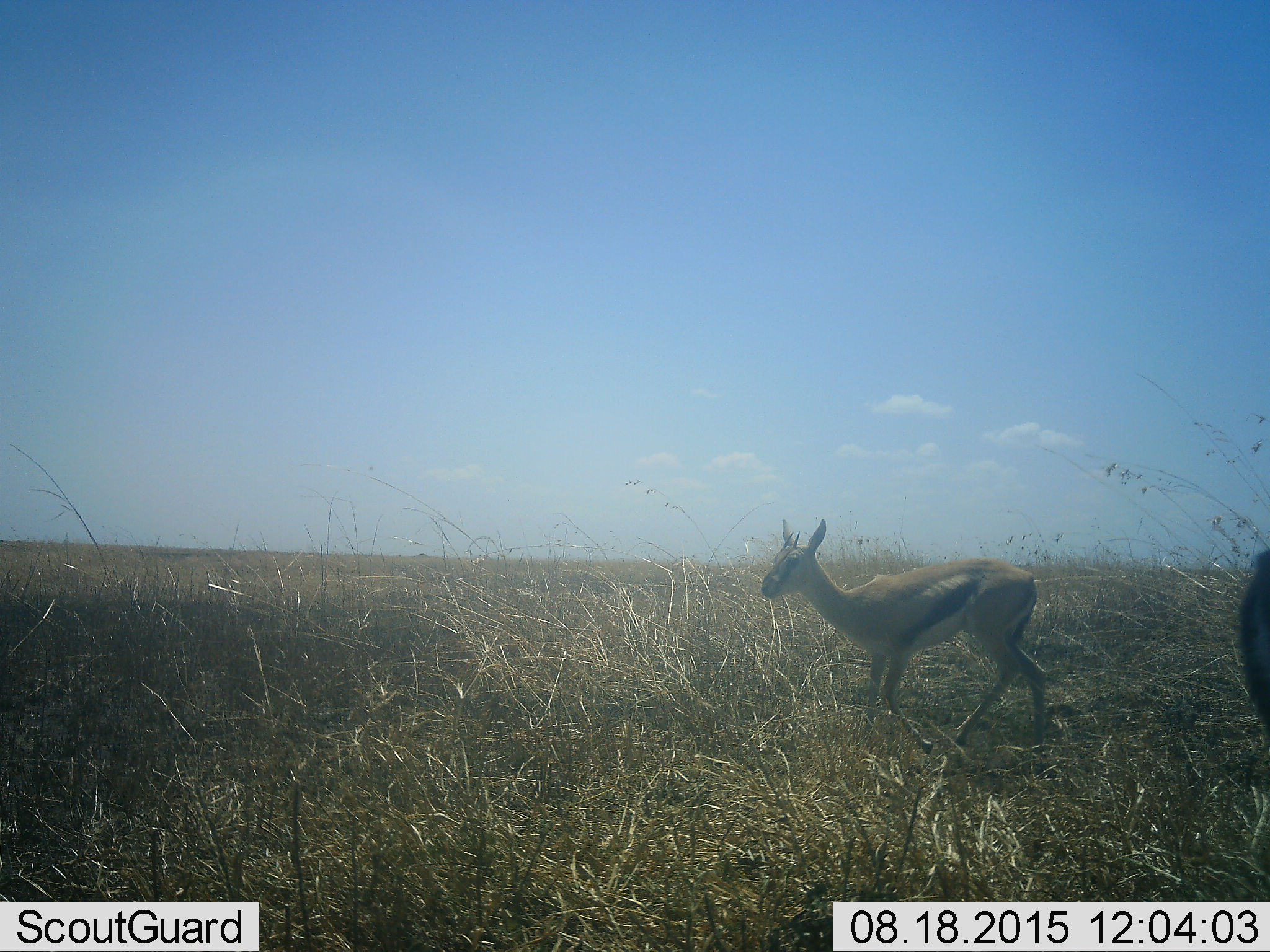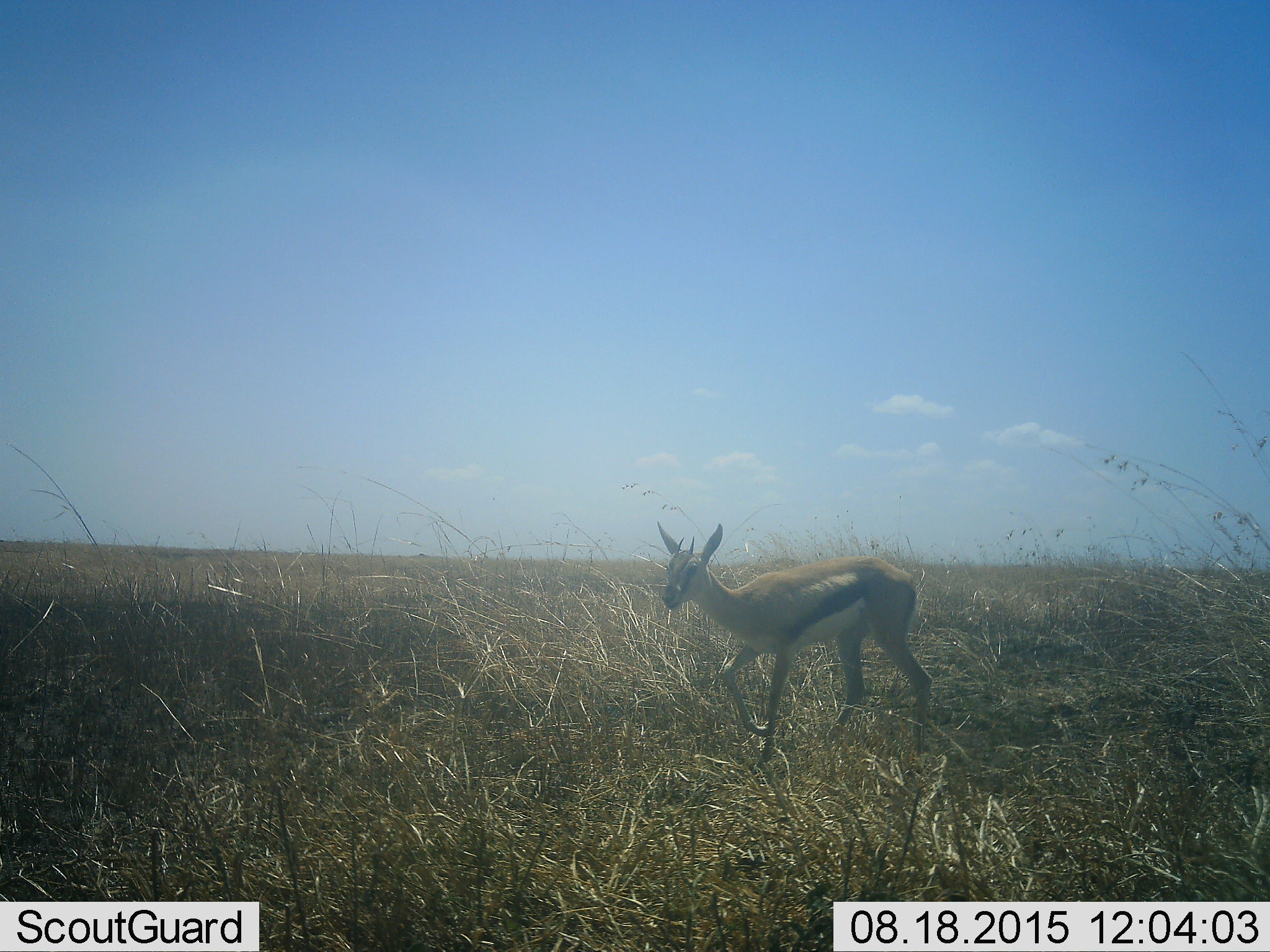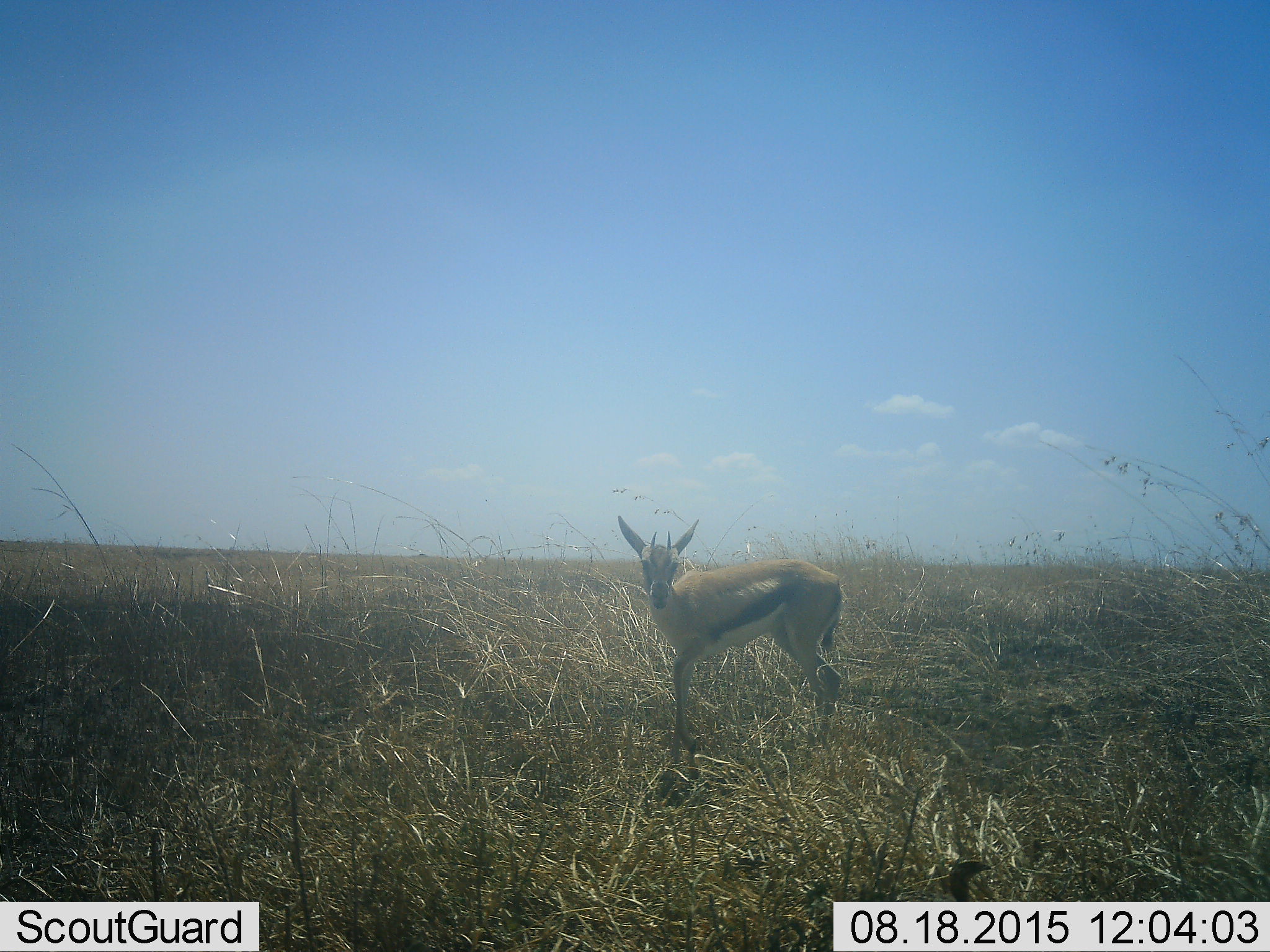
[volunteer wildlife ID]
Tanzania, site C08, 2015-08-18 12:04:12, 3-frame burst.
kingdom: Animalia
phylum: Chordata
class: Mammalia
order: Artiodactyla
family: Bovidae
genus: Eudorcas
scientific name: Eudorcas thomsonii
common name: thomson's gazelle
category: gazellethomsons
Gazellethomsons (thomson's gazelle) (Eudorcas thomsonii), count 2. Behavior (volunteer vote fractions): standing 33%, resting 0%, moving 92%, interacting 0%. Young present (vote fraction): 42%. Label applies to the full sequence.